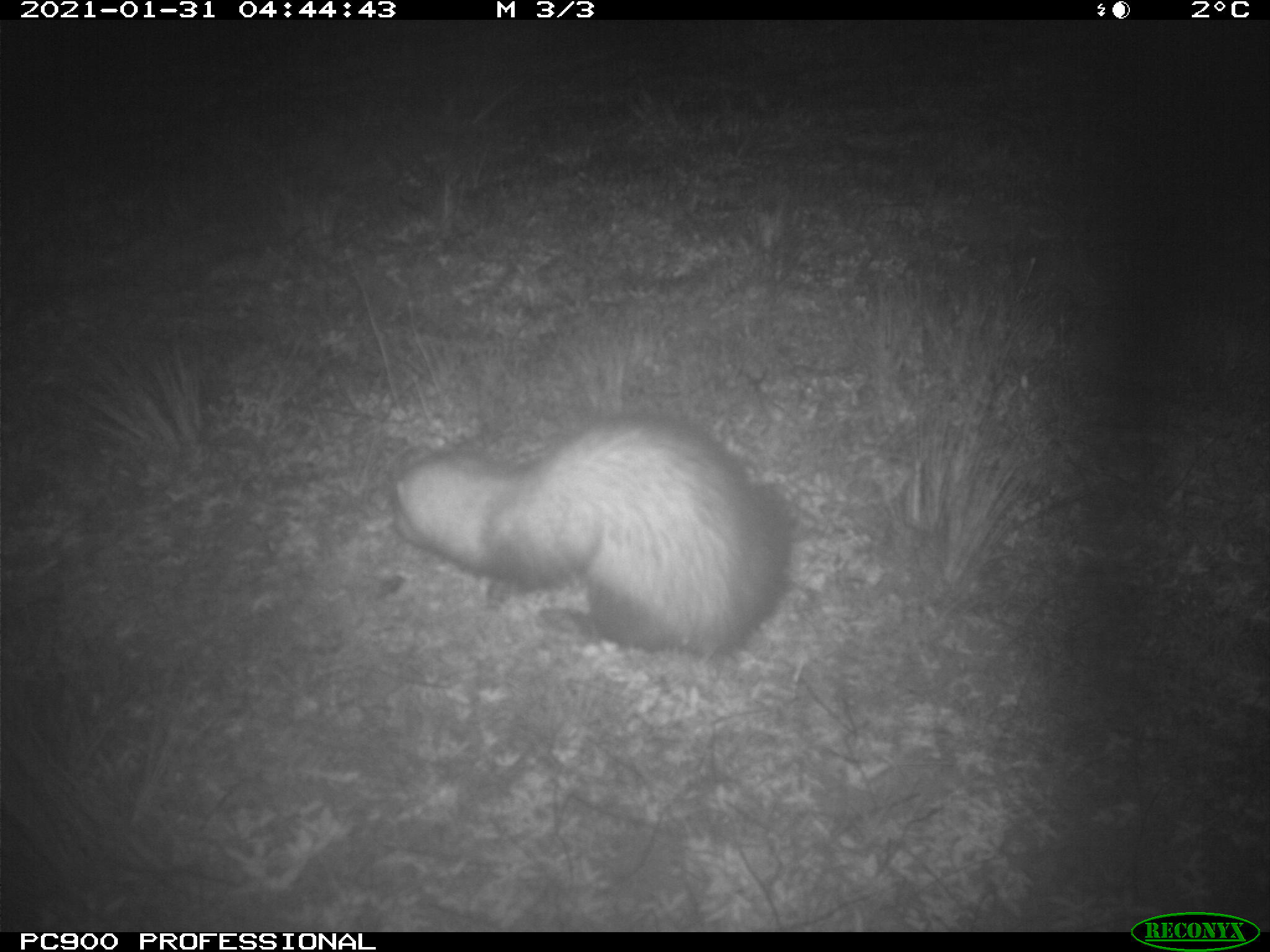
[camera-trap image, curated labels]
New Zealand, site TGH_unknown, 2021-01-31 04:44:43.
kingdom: Animalia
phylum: Chordata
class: Mammalia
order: Carnivora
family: Mustelidae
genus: Mustela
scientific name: Mustela furo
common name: ferret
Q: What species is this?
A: Ferret (Mustela furo).